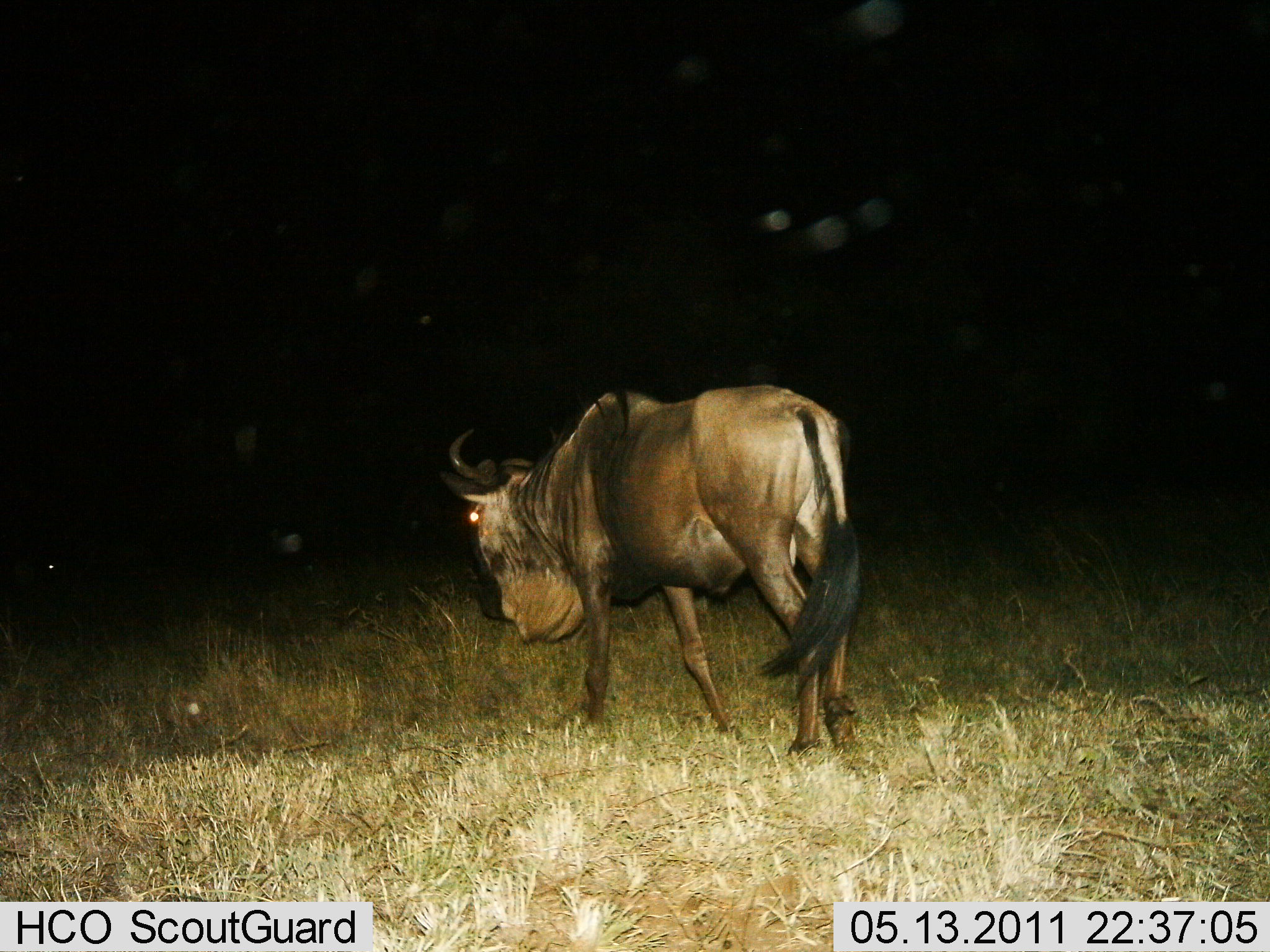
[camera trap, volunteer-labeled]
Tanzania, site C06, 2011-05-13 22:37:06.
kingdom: Animalia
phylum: Chordata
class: Mammalia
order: Artiodactyla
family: Bovidae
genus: Connochaetes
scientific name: Connochaetes taurinus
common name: blue wildebeest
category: wildebeest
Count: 1.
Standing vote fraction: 36%.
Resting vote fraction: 0%.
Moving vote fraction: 79%.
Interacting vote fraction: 0%.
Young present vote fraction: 0%.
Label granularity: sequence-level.